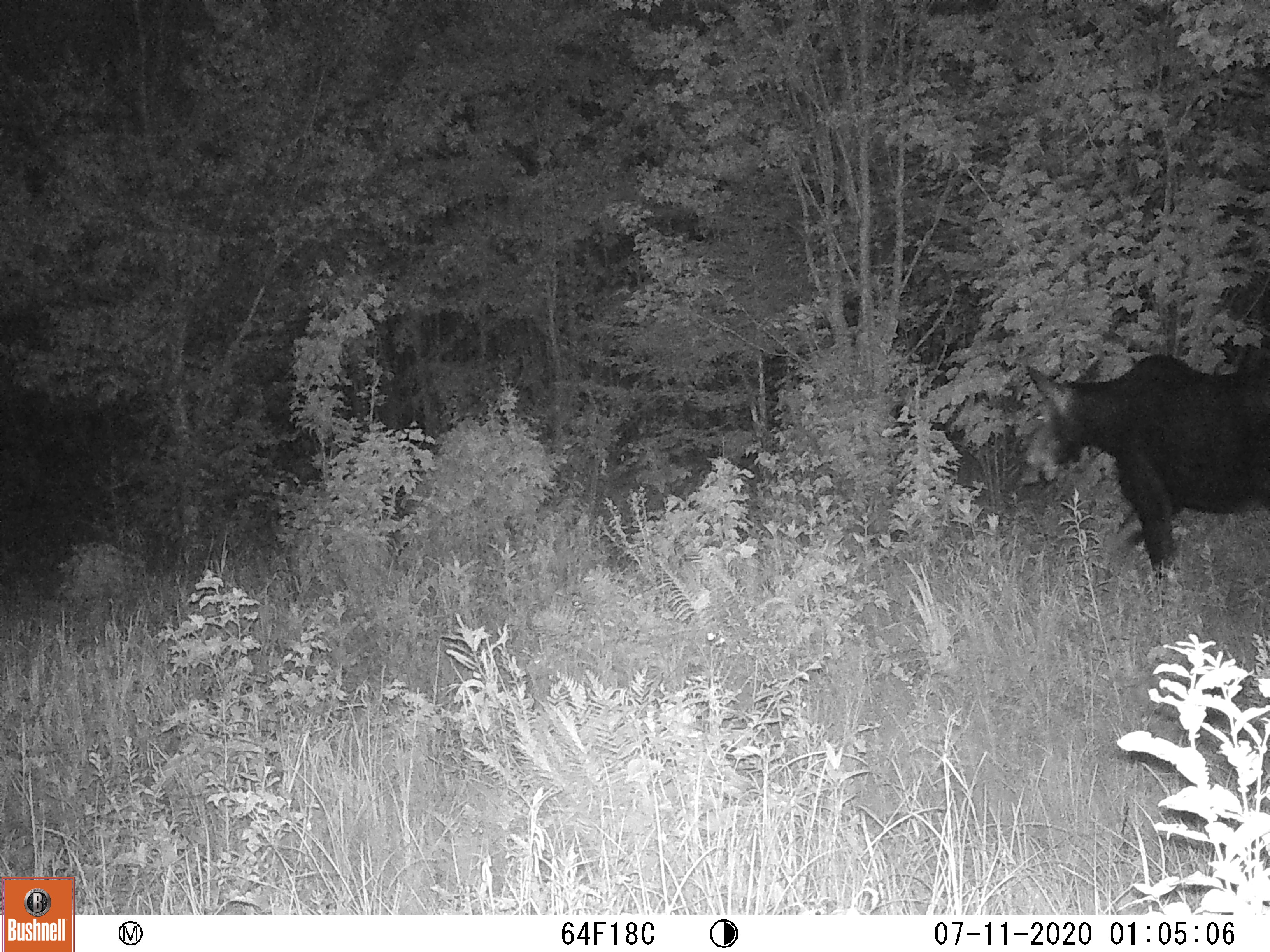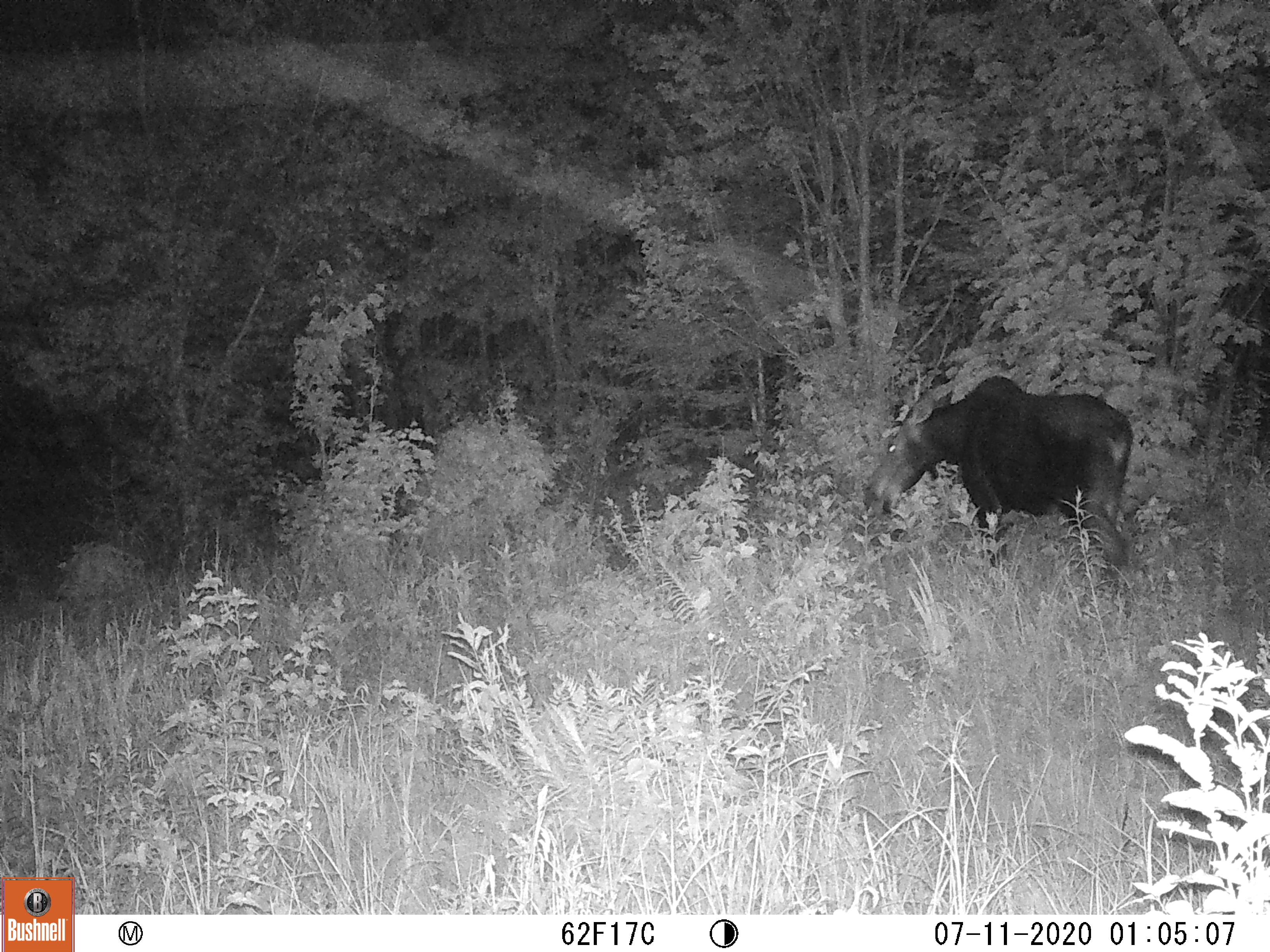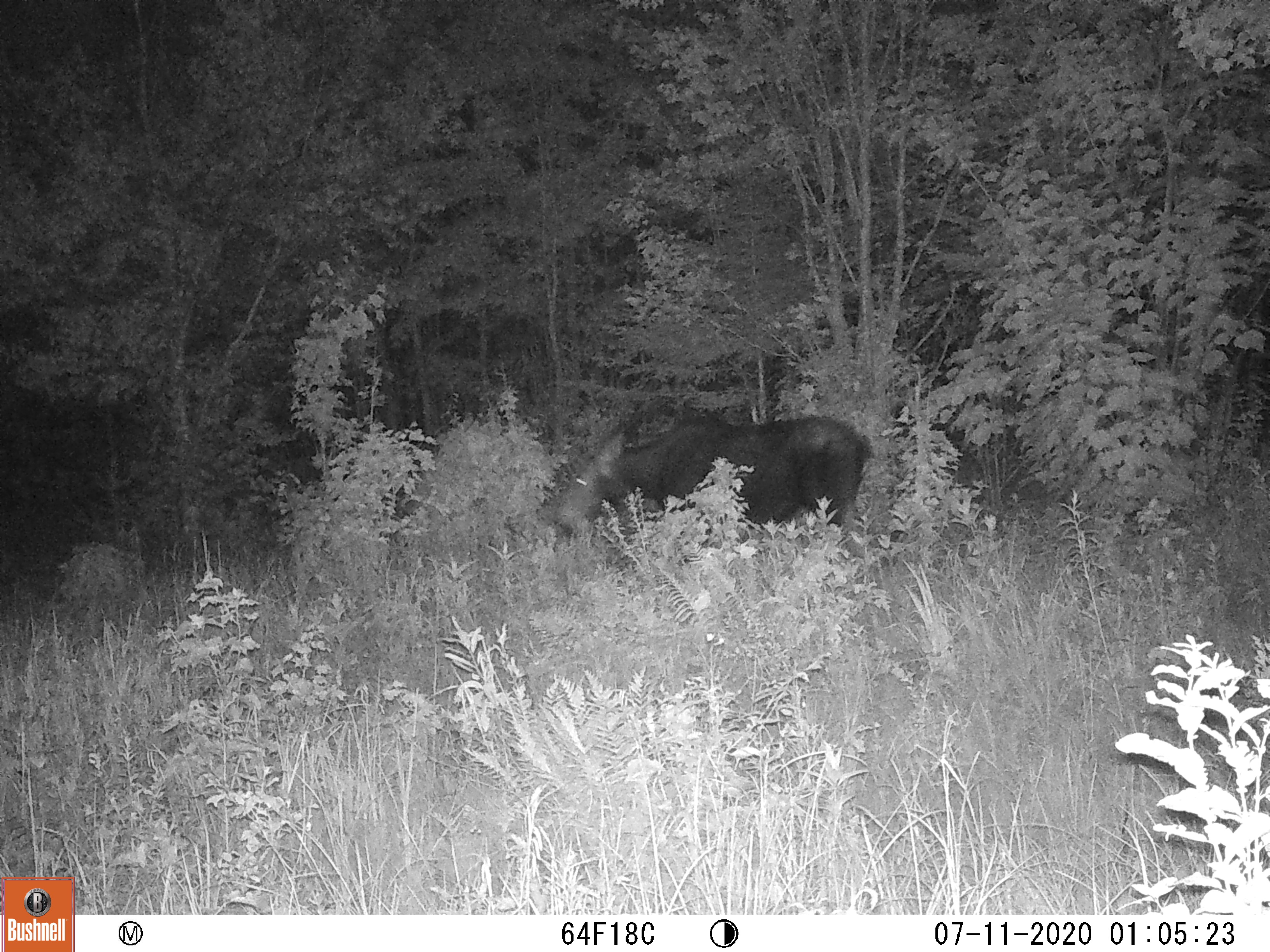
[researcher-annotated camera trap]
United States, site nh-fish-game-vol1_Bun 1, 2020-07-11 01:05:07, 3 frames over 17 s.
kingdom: Animalia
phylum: Chordata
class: Mammalia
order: Artiodactyla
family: Cervidae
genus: Alces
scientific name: Alces alces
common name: moose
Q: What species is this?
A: Moose (Alces alces).